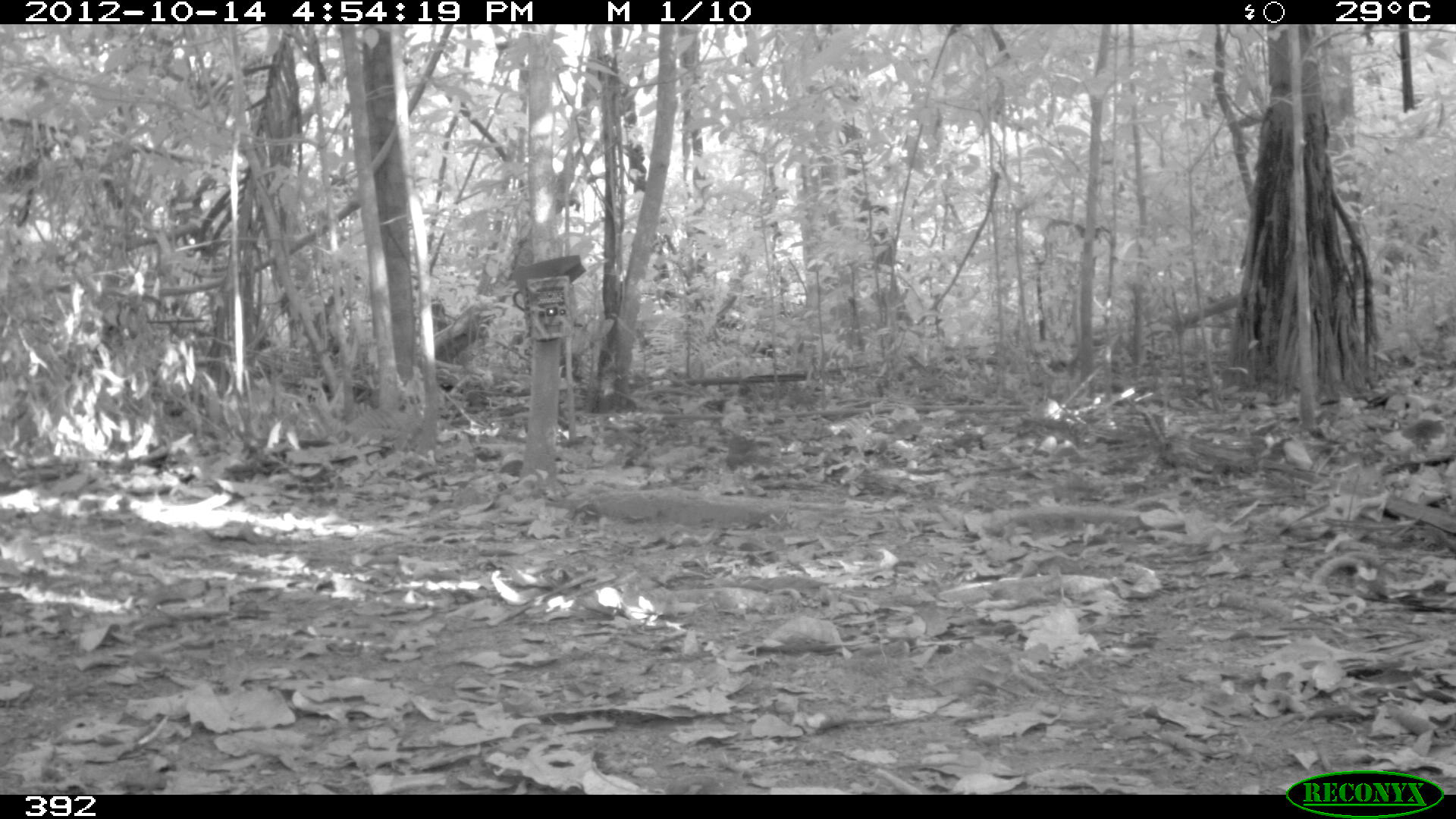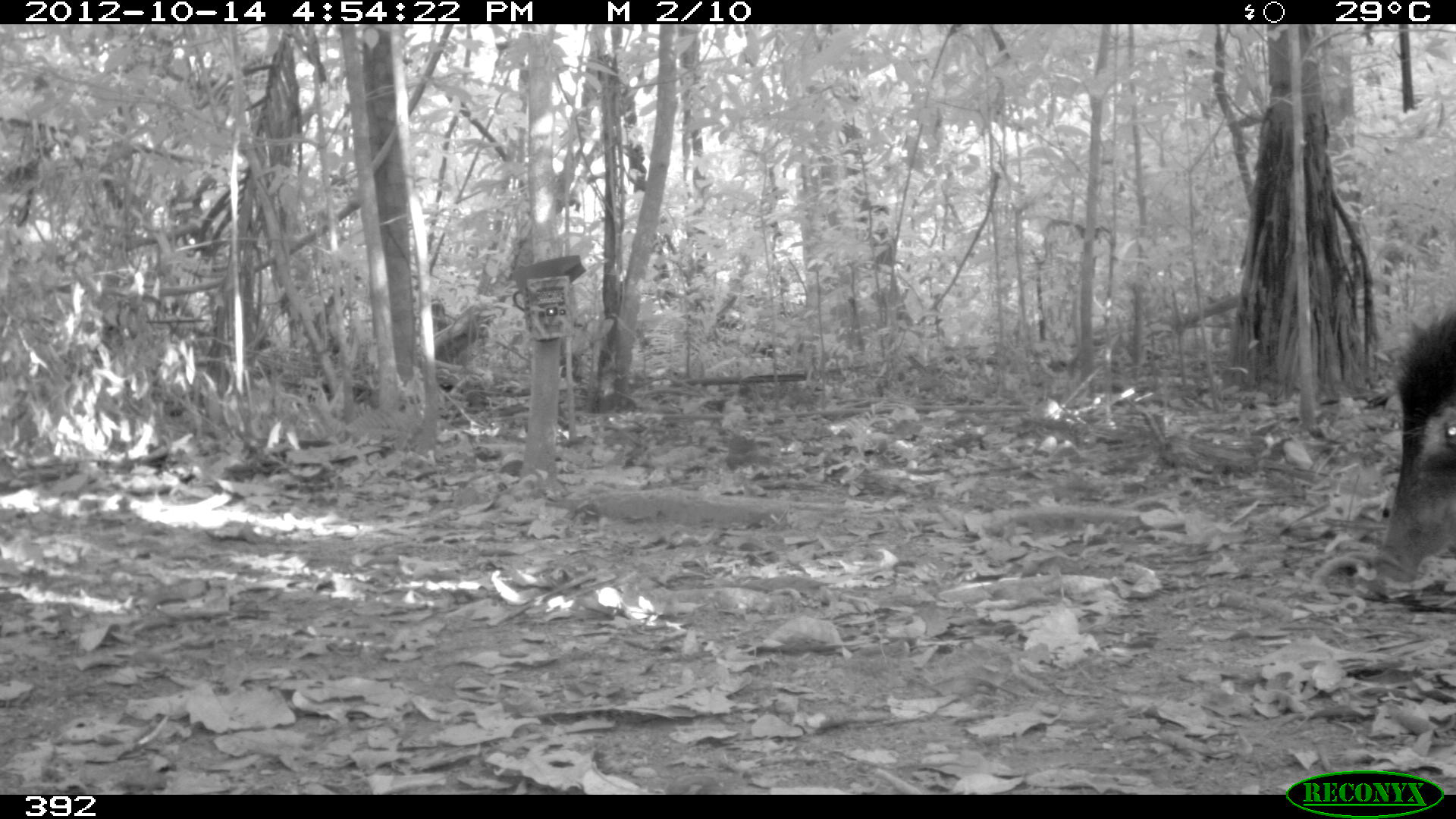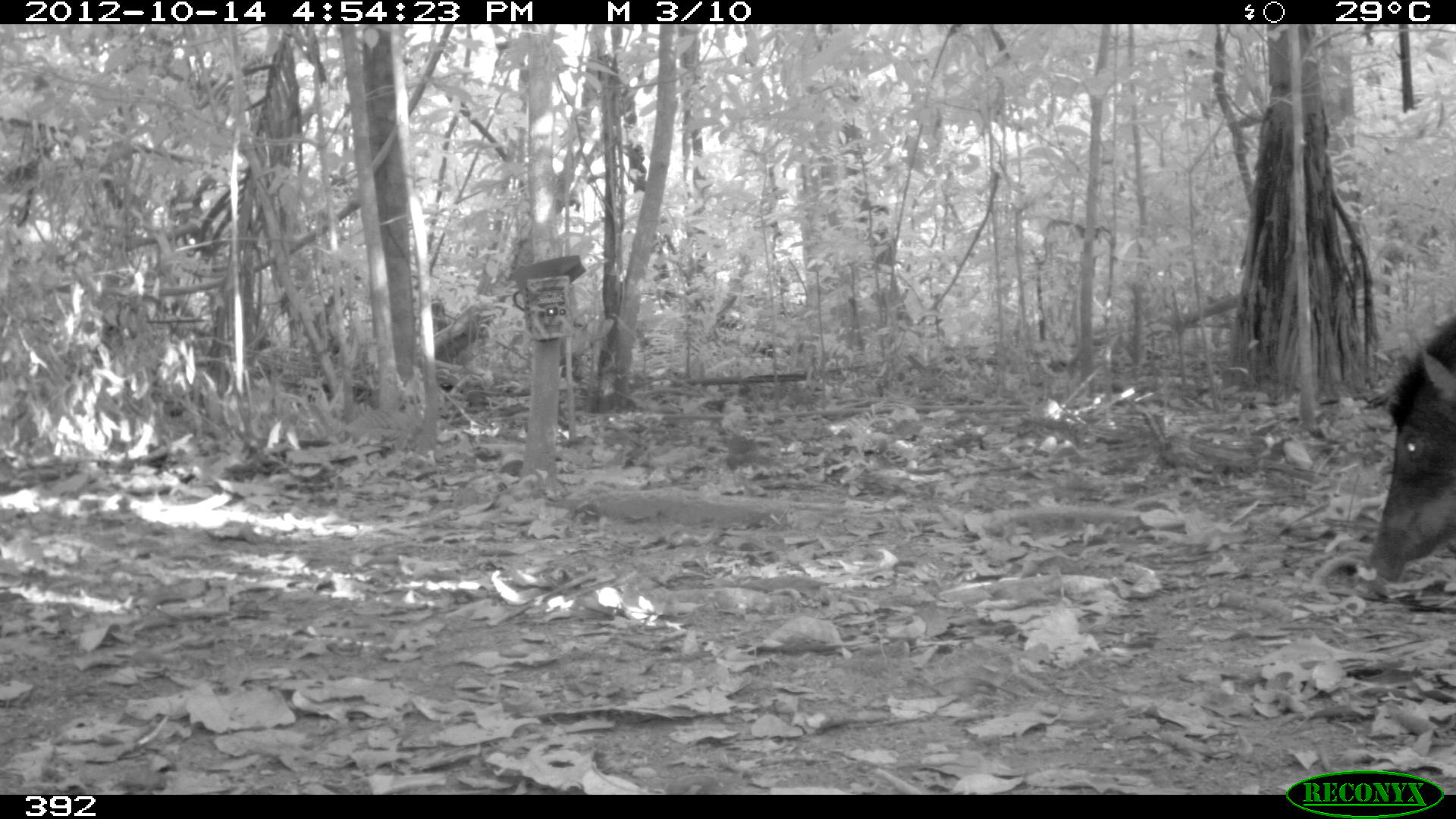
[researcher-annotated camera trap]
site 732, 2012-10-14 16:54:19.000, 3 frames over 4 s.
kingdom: Animalia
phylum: Chordata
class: Mammalia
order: Artiodactyla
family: Tayassuidae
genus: Tayassu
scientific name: Tayassu pecari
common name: white-lipped peccary